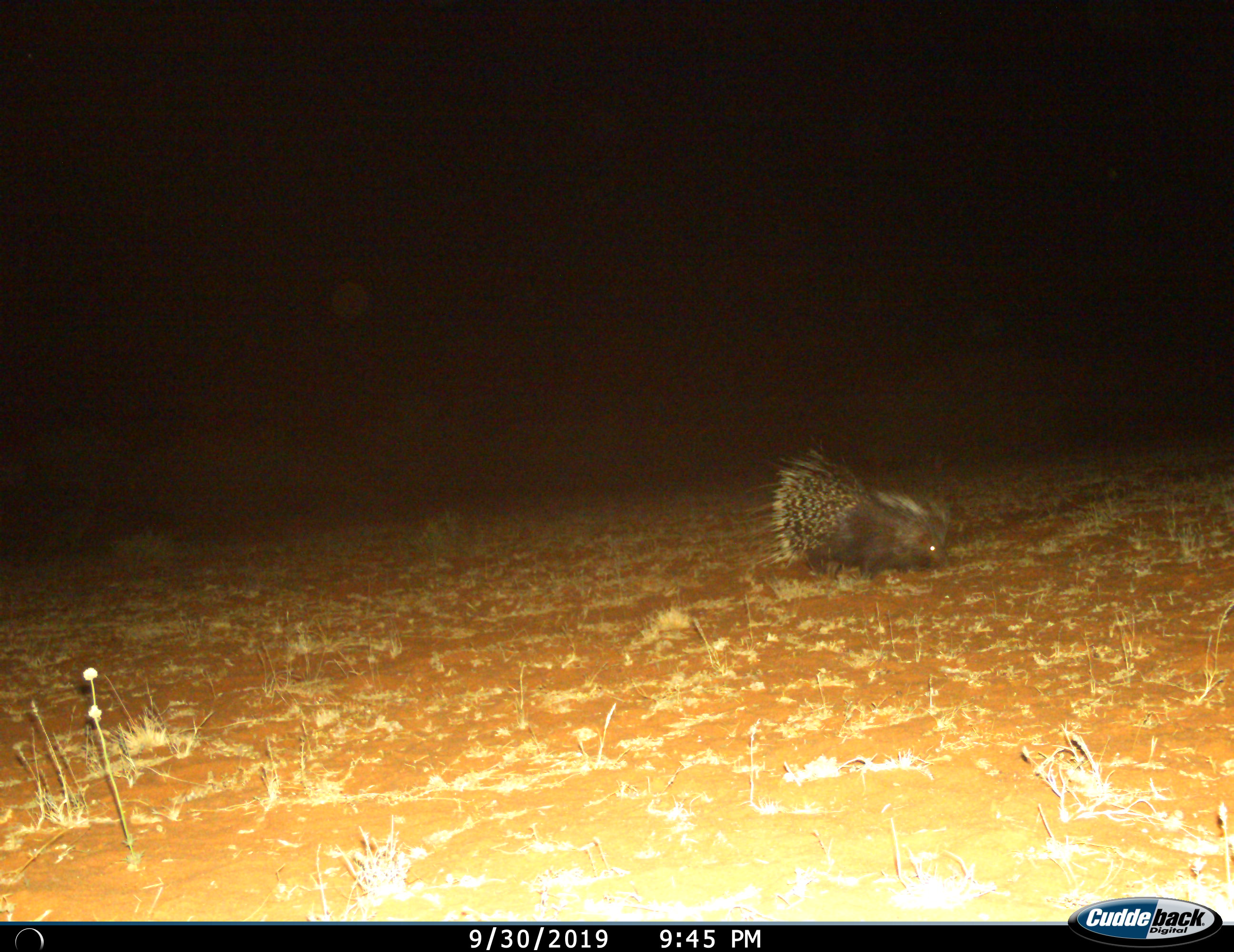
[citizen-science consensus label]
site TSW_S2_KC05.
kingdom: Animalia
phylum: Chordata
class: Mammalia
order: Rodentia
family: Hystricidae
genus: Hystrix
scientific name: Hystrix cristata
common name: crested porcupine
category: porcupine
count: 1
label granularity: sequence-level